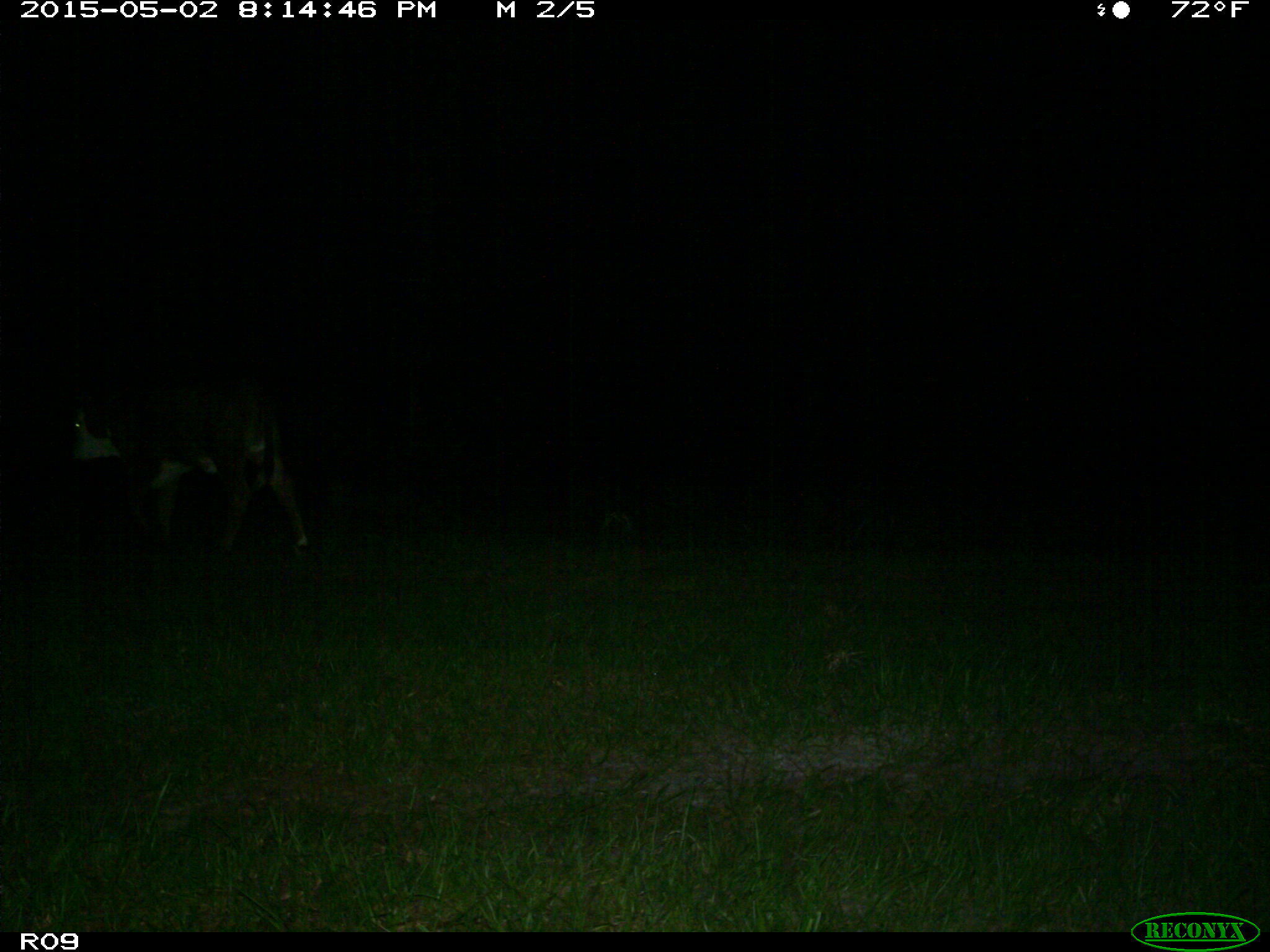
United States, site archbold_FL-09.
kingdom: Animalia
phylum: Chordata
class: Mammalia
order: Artiodactyla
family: Bovidae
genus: Bos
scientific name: Bos taurus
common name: domestic cow